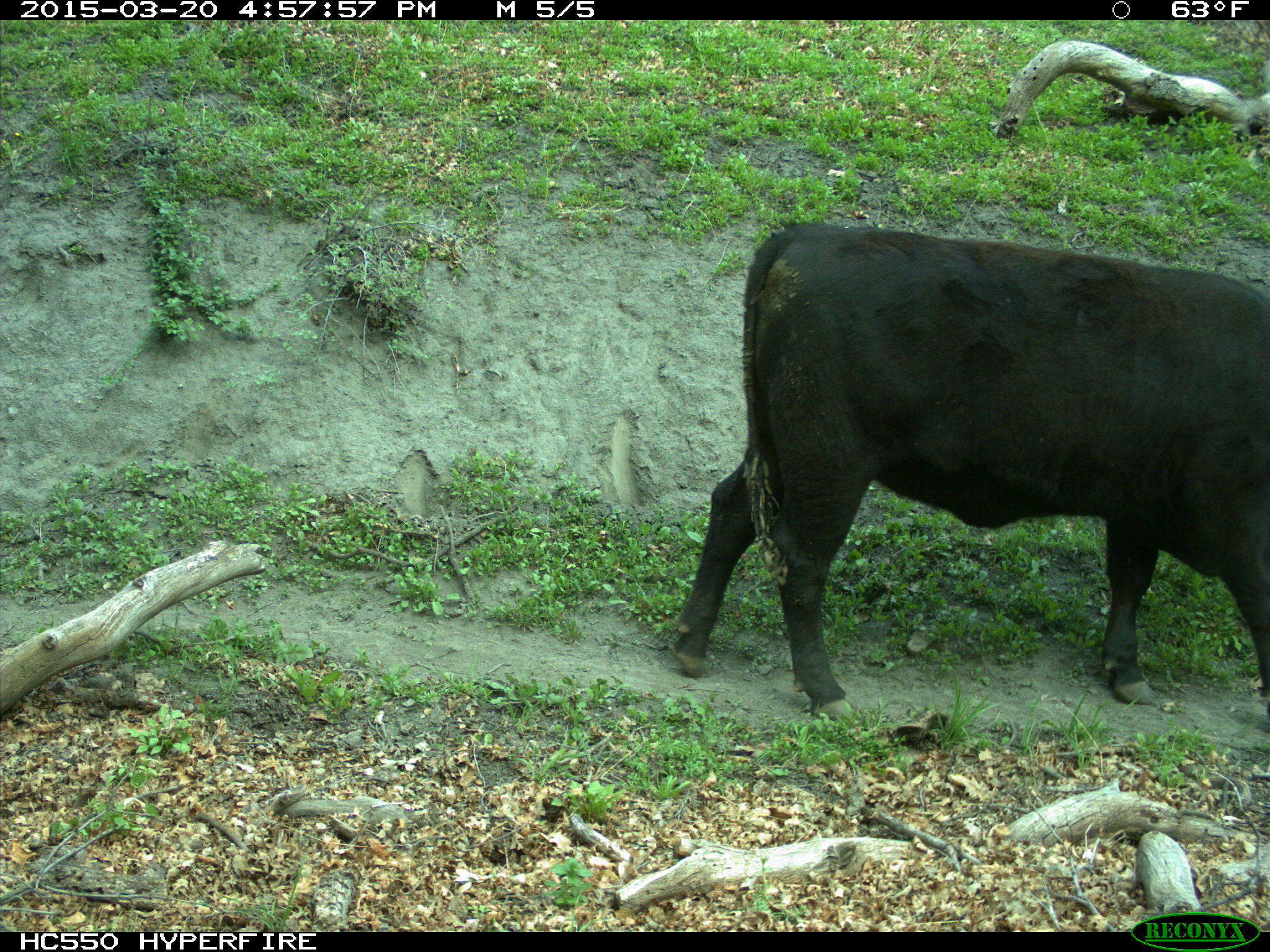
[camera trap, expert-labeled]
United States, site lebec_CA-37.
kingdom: Animalia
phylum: Chordata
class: Mammalia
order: Artiodactyla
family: Bovidae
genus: Bos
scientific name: Bos taurus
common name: domestic cow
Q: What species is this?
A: Bos taurus (domestic cow).